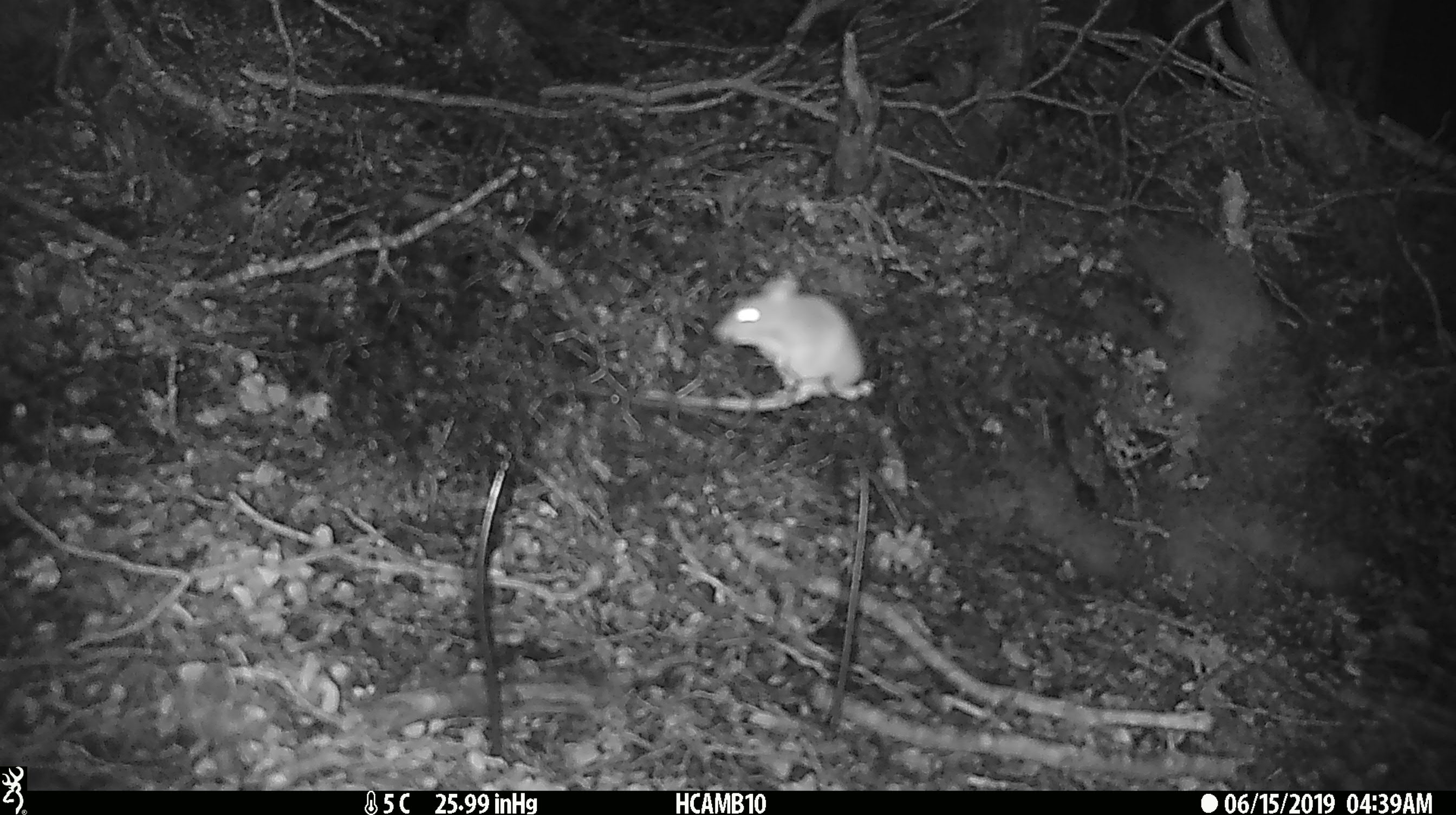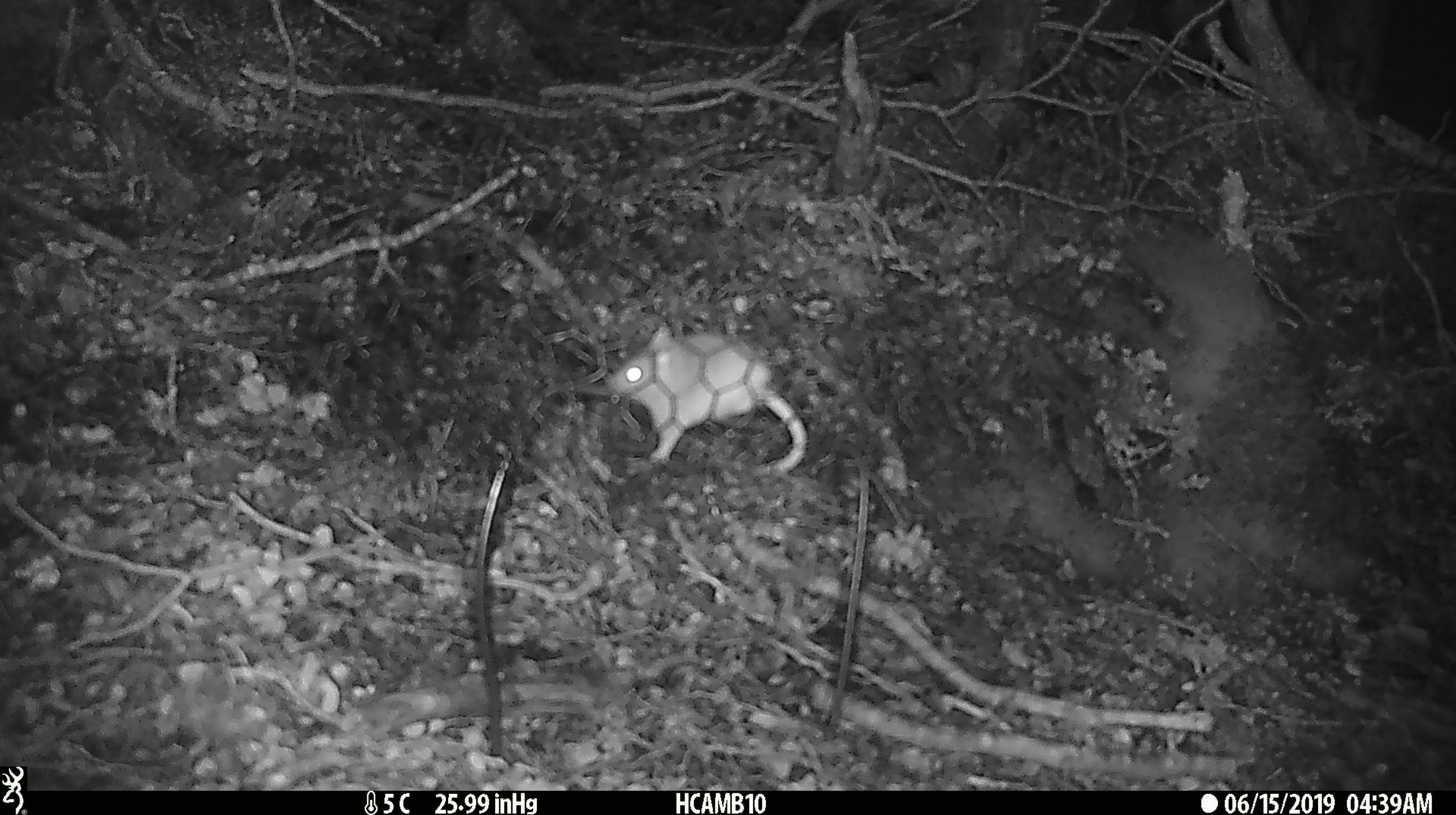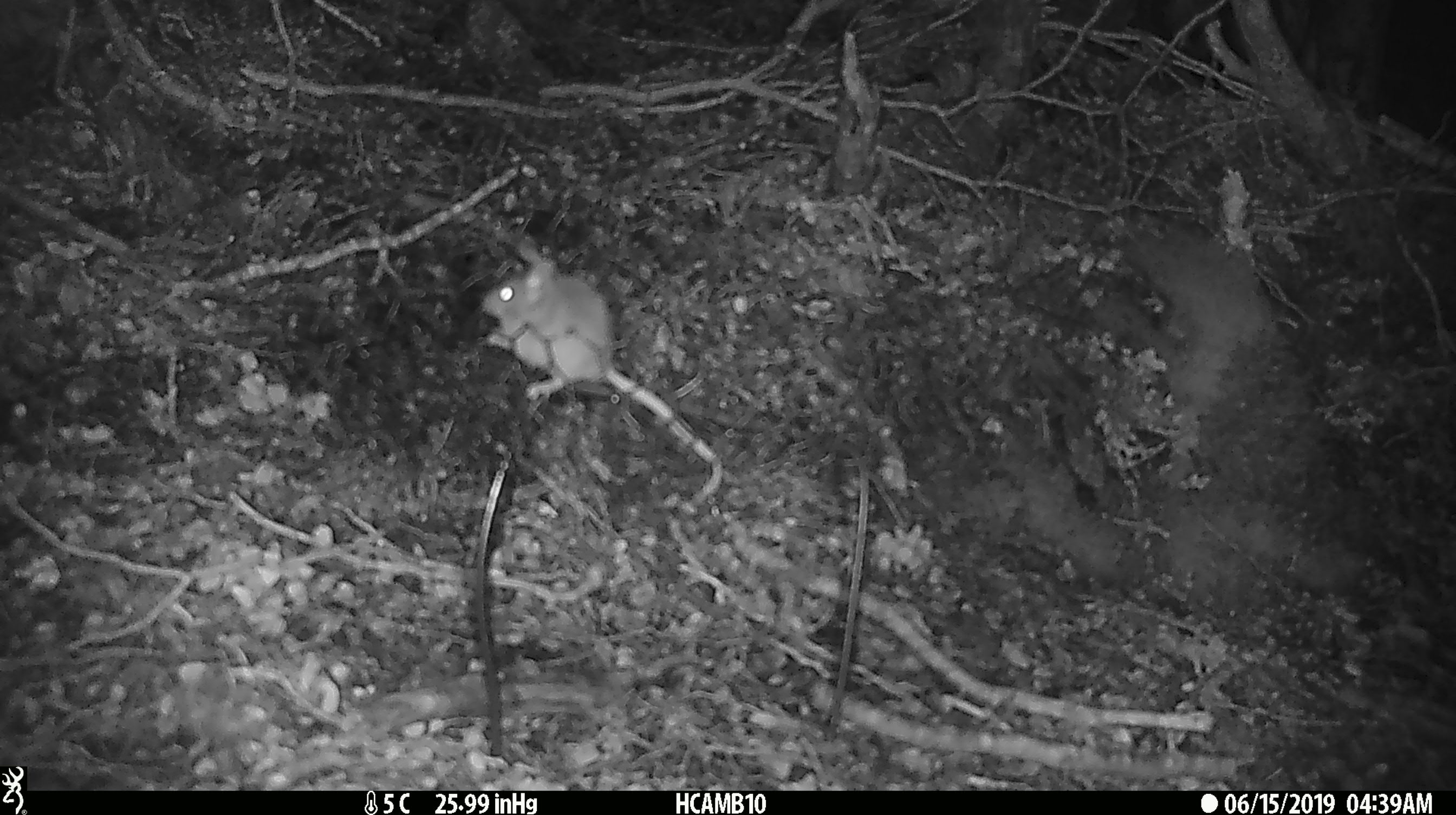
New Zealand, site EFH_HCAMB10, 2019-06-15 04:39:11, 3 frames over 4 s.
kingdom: Animalia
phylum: Chordata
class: Mammalia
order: Rodentia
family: Muridae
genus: Mus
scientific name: Mus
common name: mouse